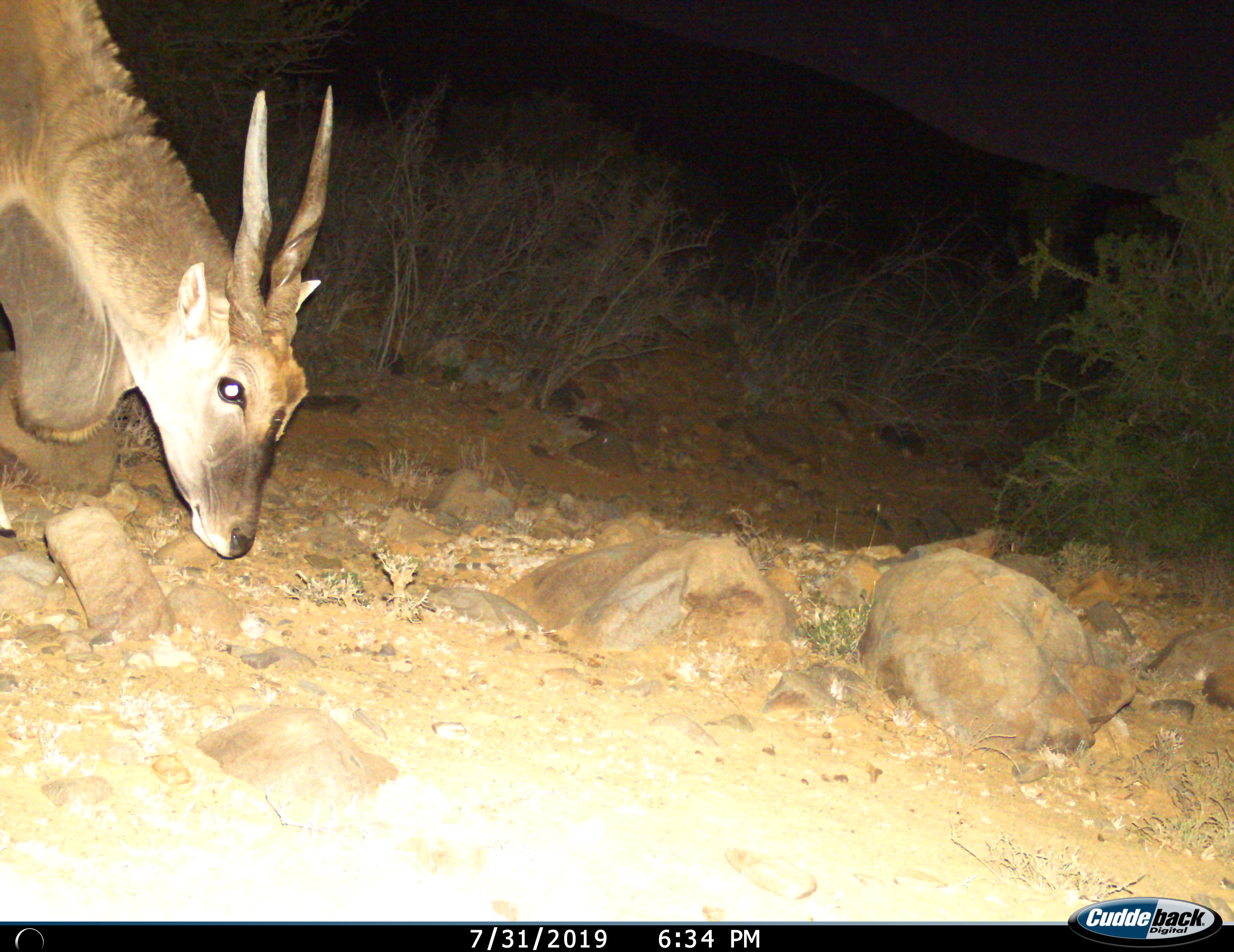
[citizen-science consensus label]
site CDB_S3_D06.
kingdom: Animalia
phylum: Chordata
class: Mammalia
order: Artiodactyla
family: Bovidae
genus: Tragelaphus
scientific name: Tragelaphus oryx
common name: eland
Eland (Tragelaphus oryx), count 1. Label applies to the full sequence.